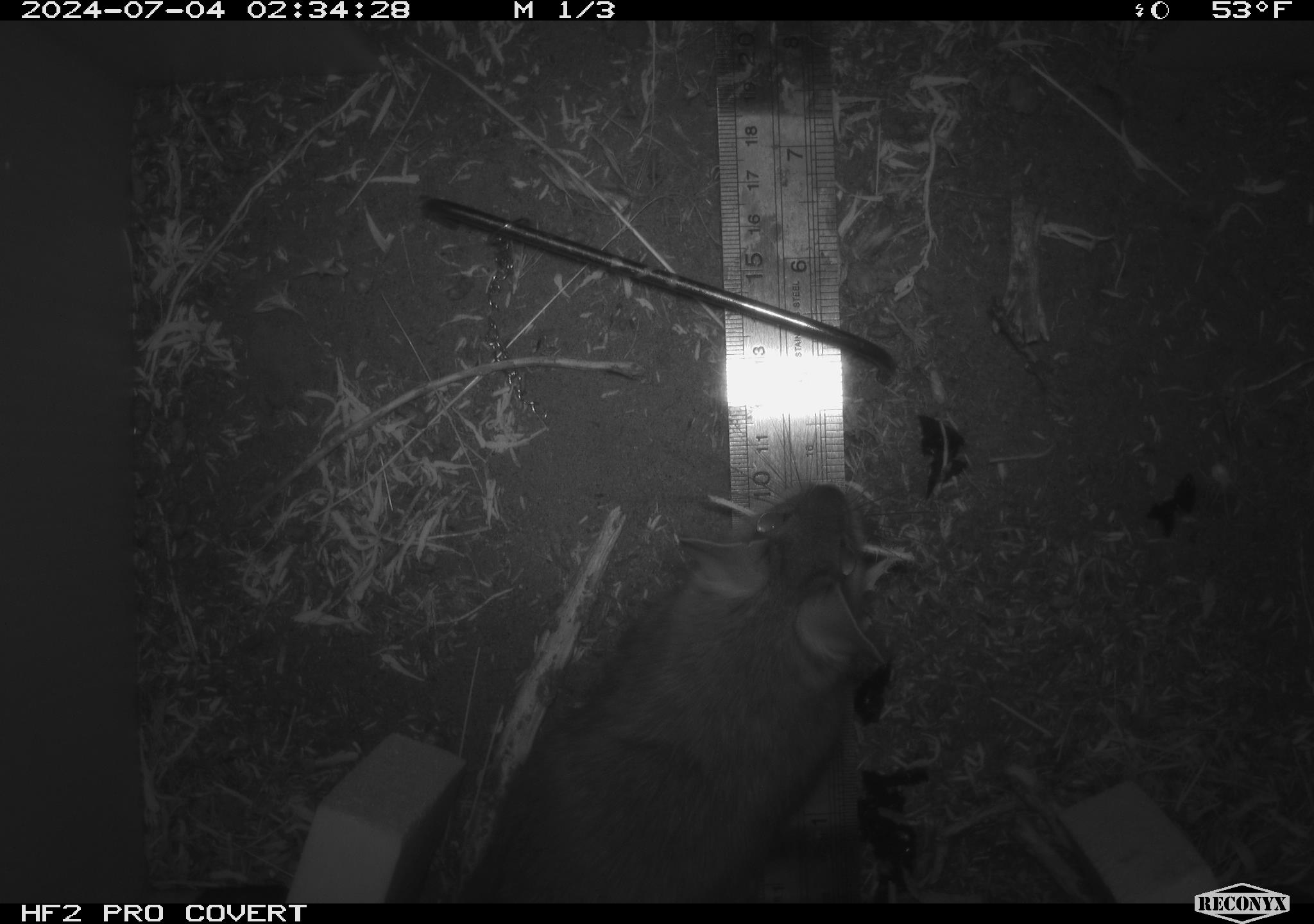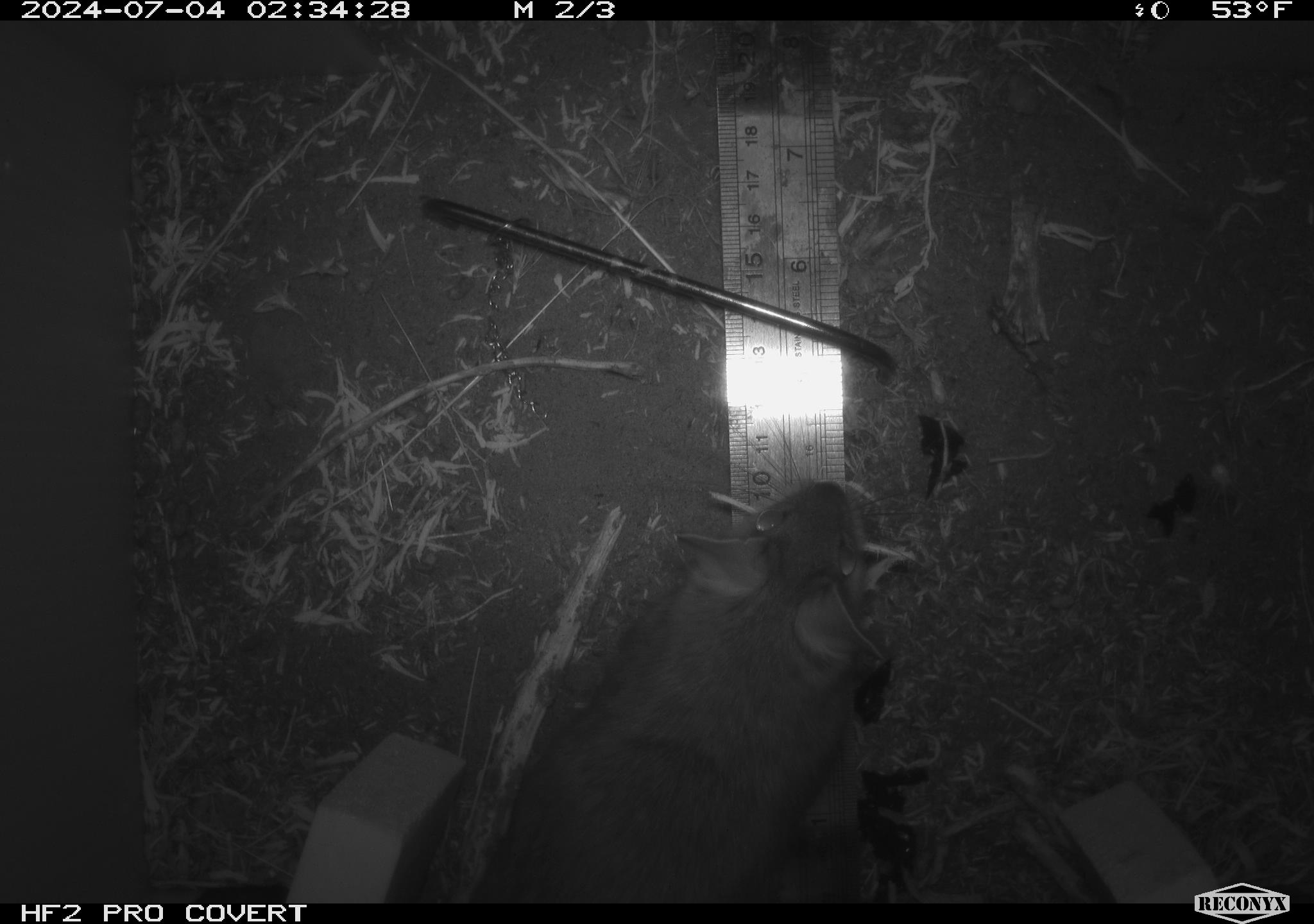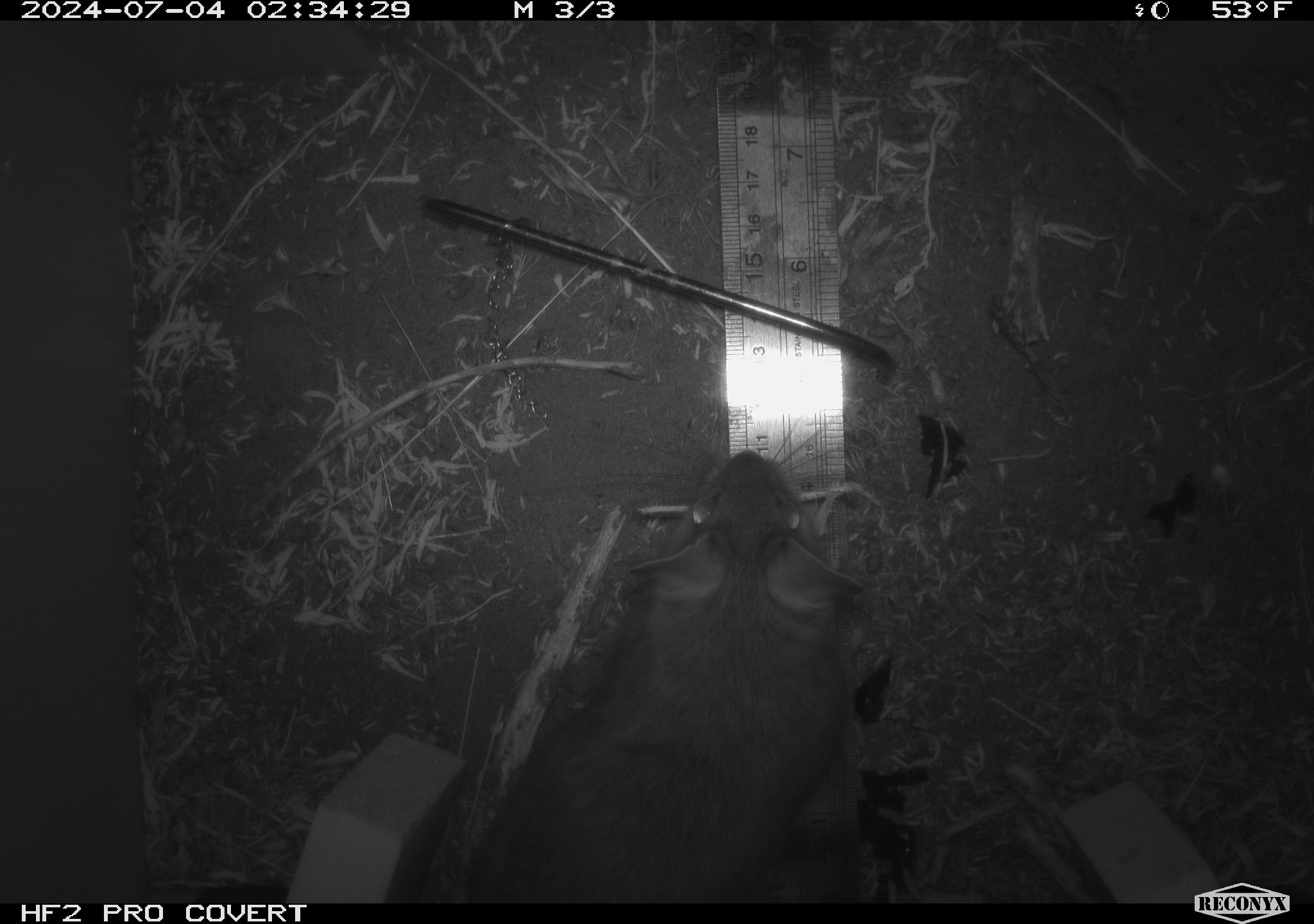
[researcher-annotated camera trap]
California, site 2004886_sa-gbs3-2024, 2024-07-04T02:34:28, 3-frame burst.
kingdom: Animalia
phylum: Chordata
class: Mammalia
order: Rodentia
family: Cricetidae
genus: Neotoma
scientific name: Neotoma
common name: pack rat or woodrat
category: neotoma species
Neotoma species (pack rat or woodrat) (Neotoma).